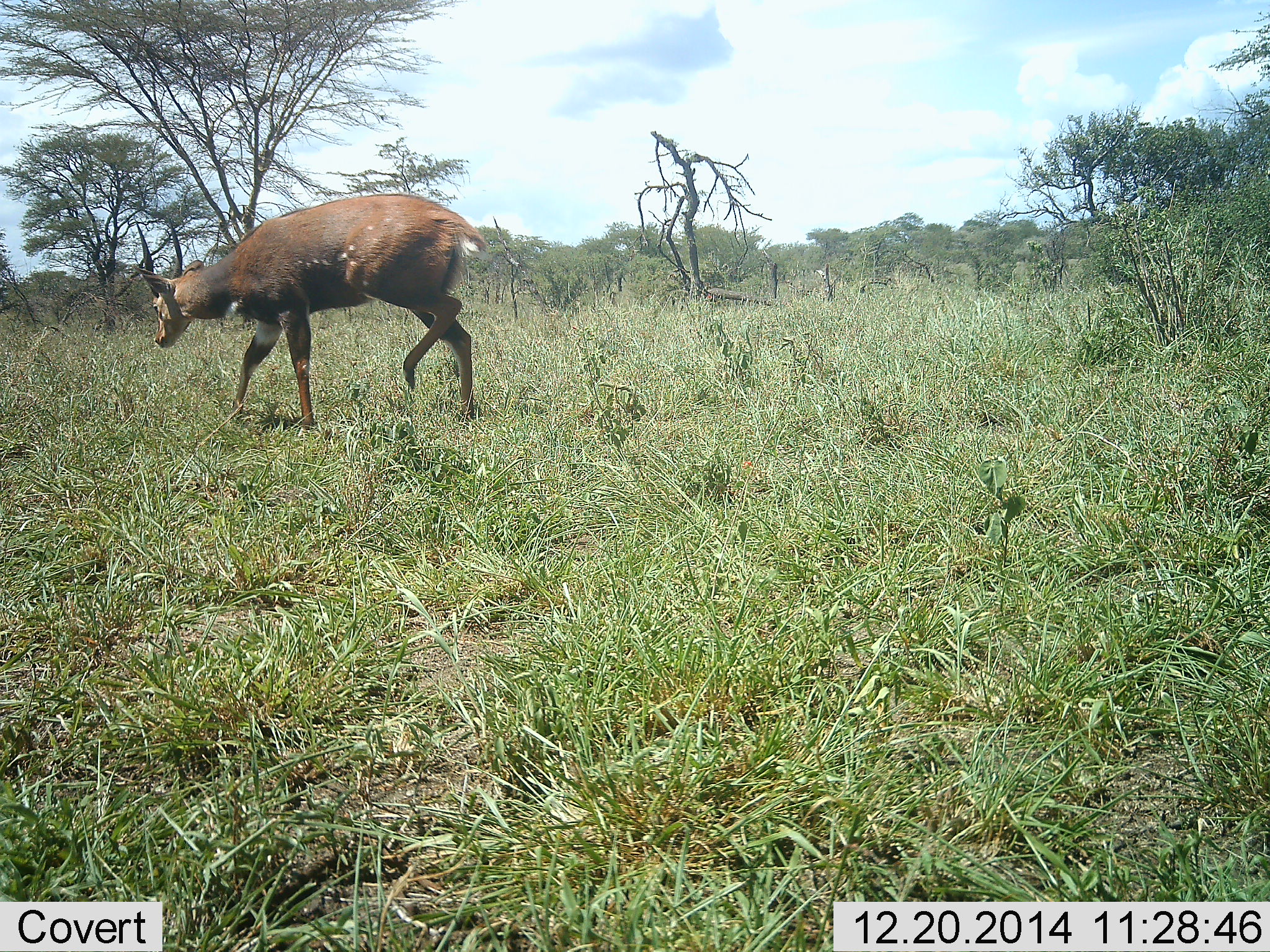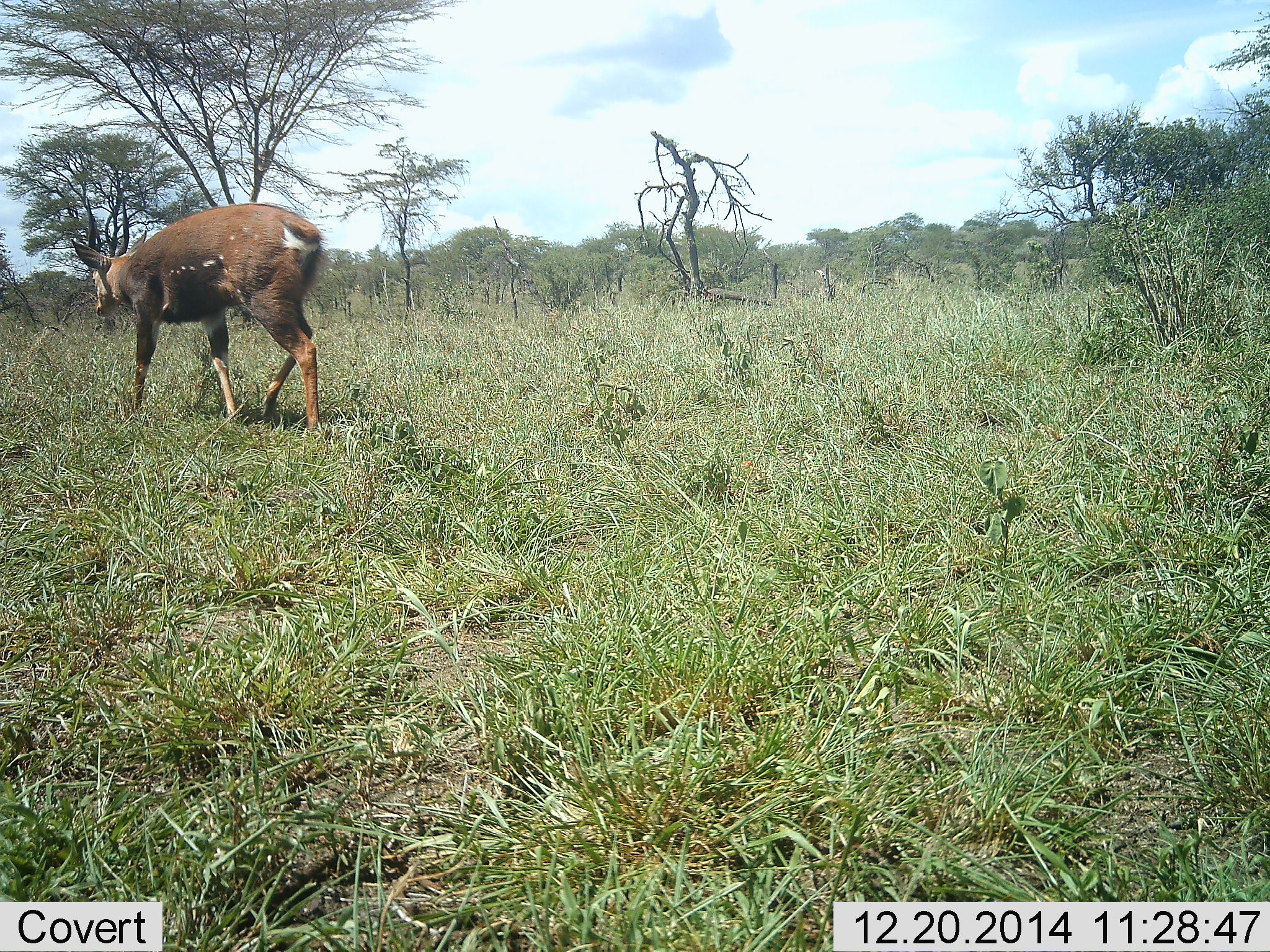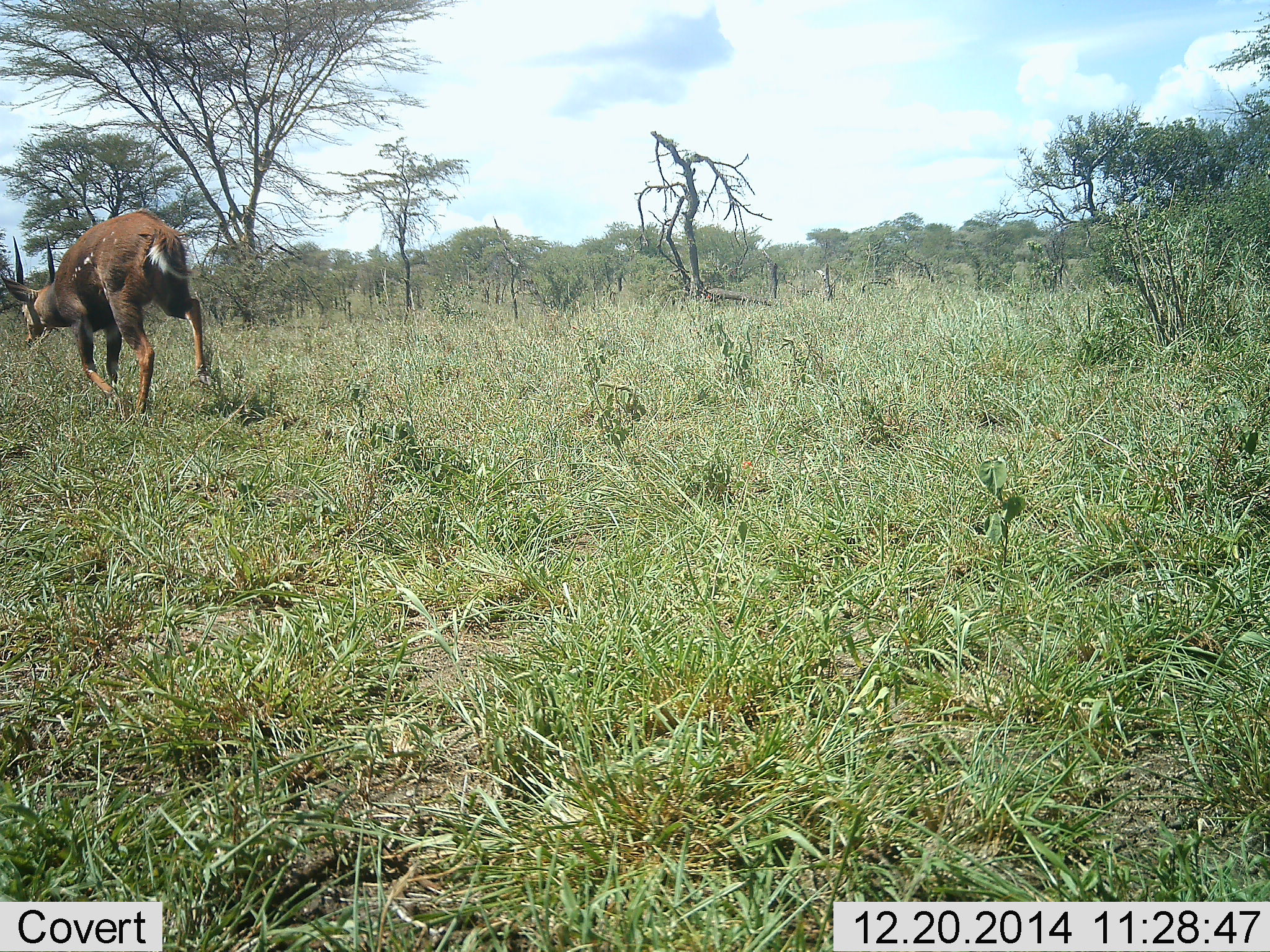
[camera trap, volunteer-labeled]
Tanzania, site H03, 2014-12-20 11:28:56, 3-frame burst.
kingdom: Animalia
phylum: Chordata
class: Mammalia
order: Artiodactyla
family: Bovidae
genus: Tragelaphus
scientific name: Tragelaphus scriptus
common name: bushbuck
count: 1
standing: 10%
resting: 0%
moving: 100%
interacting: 0%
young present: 0%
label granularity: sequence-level